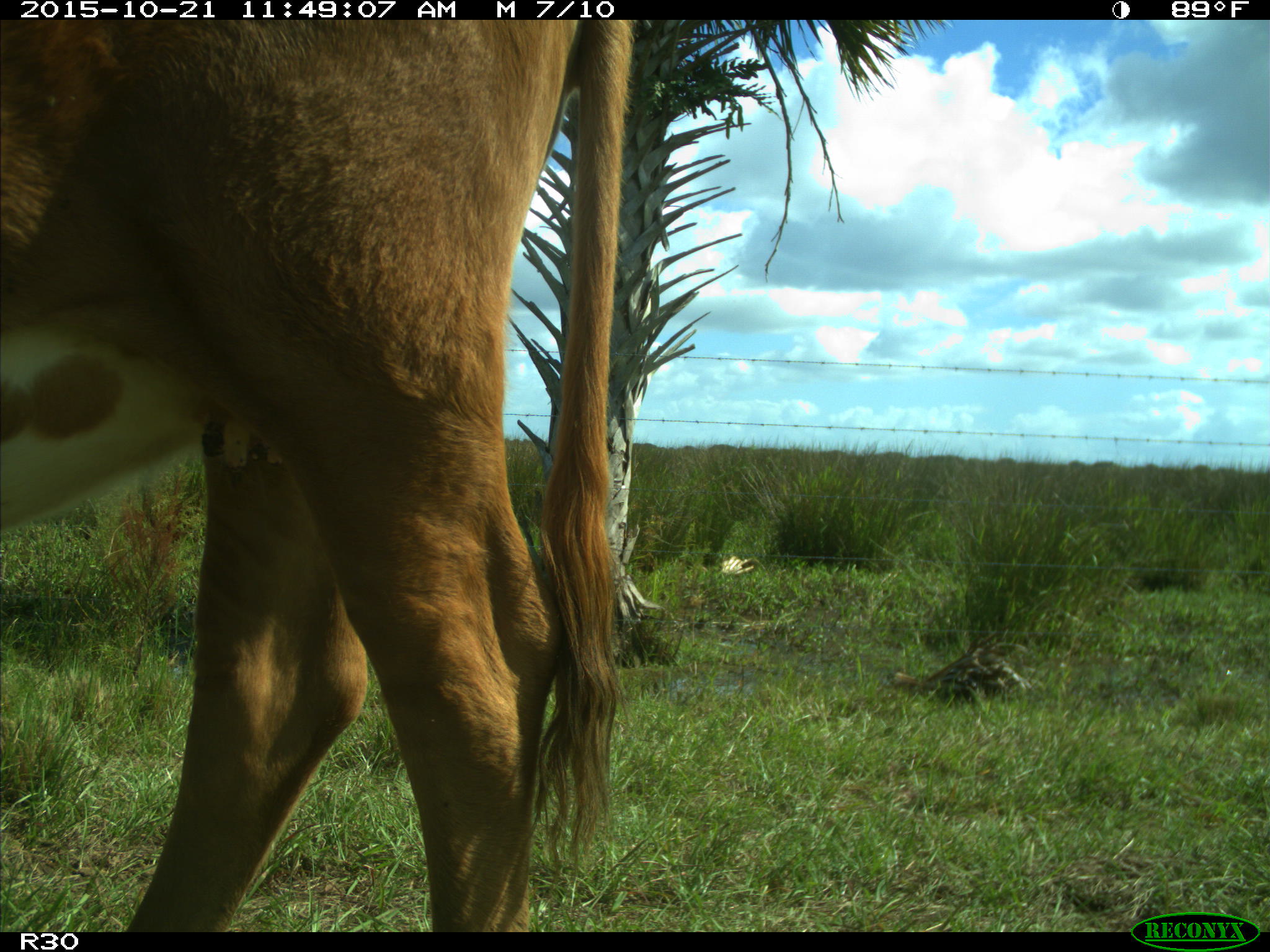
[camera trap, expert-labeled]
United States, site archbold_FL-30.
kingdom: Animalia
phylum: Chordata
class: Mammalia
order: Artiodactyla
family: Bovidae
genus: Bos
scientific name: Bos taurus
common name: domestic cow